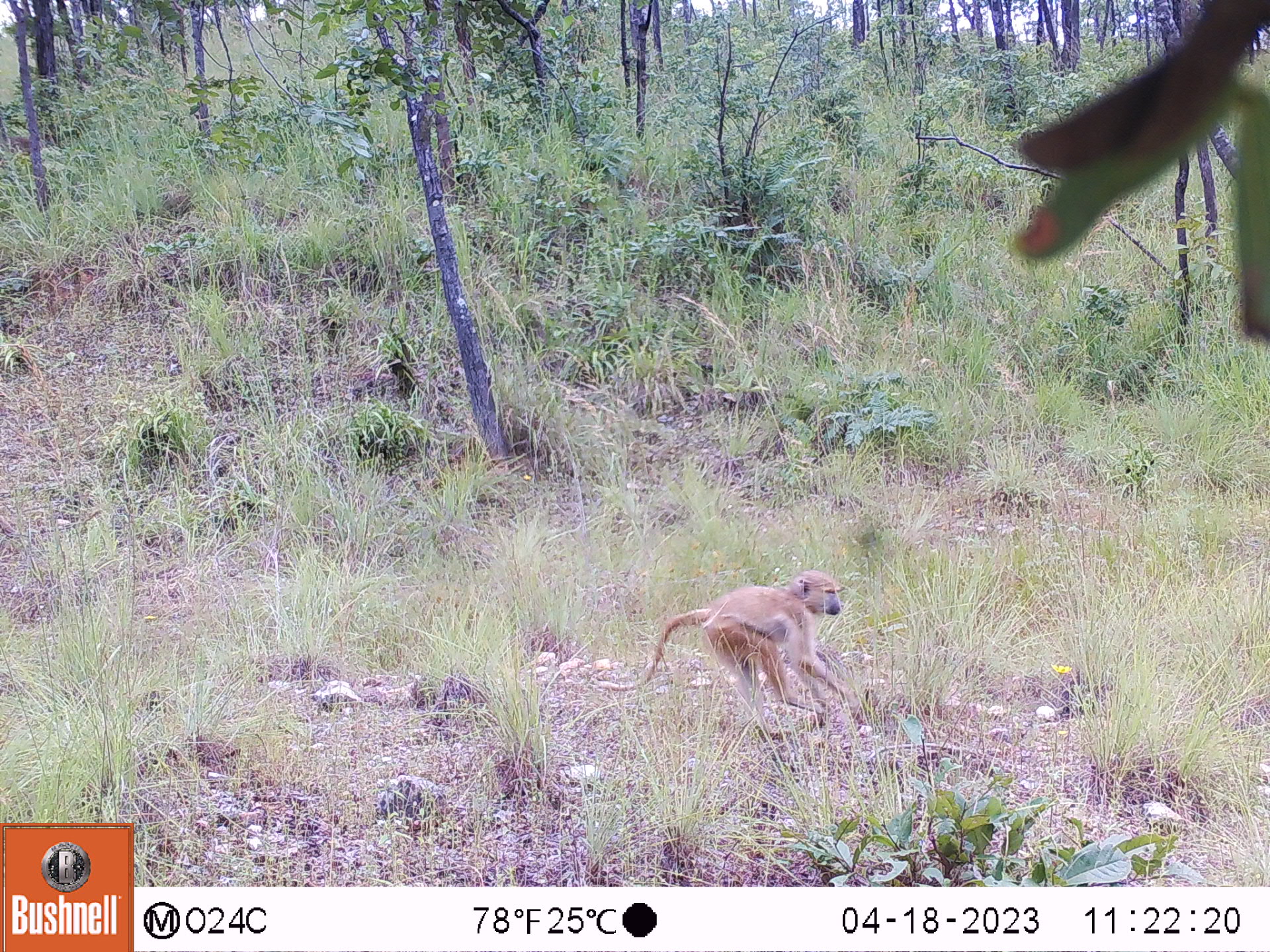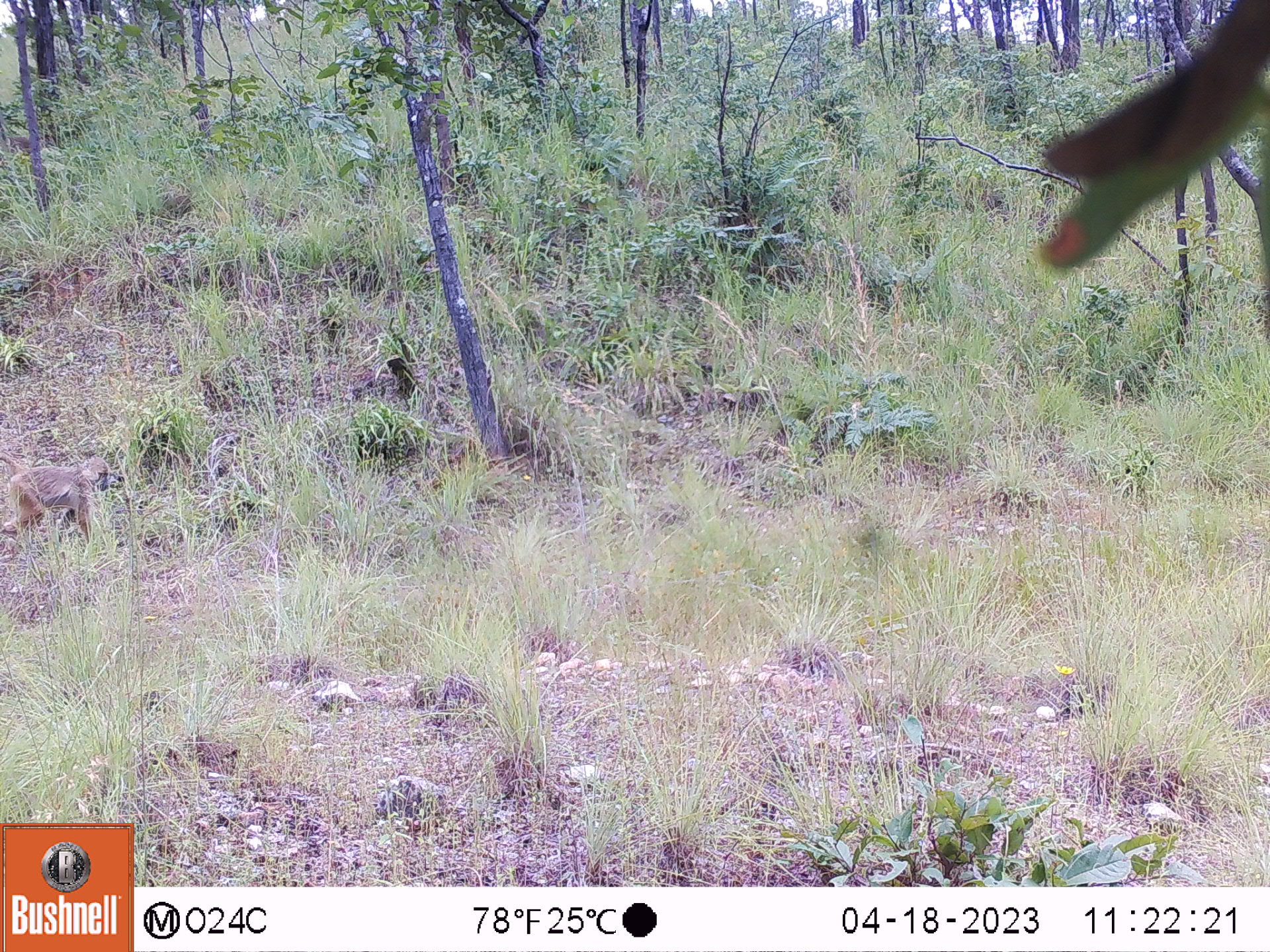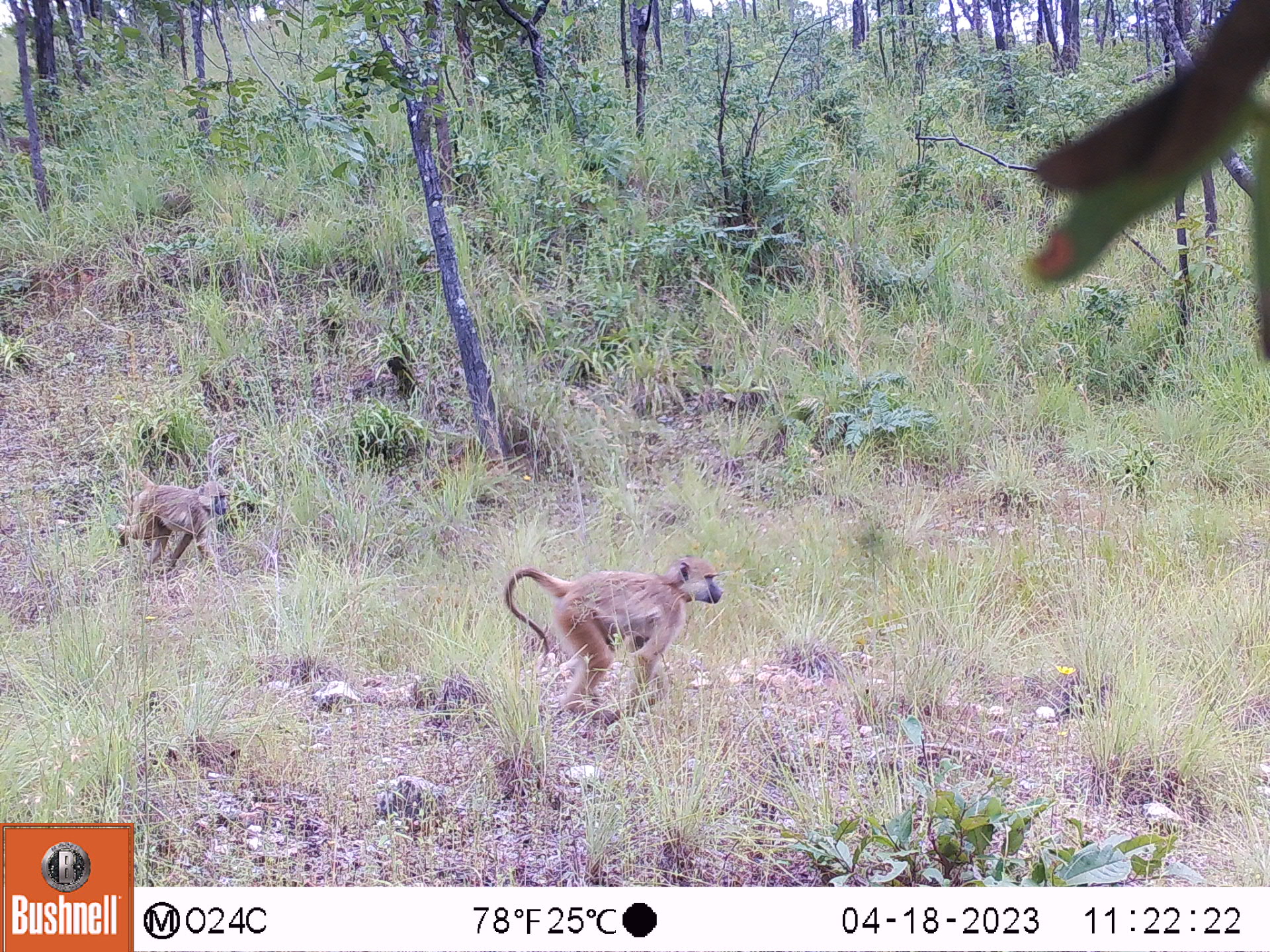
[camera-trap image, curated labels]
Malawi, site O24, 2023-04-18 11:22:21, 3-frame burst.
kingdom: Animalia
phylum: Chordata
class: Mammalia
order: Primates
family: Cercopithecidae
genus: Papio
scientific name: Papio cynocephalus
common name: yellow baboon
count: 1